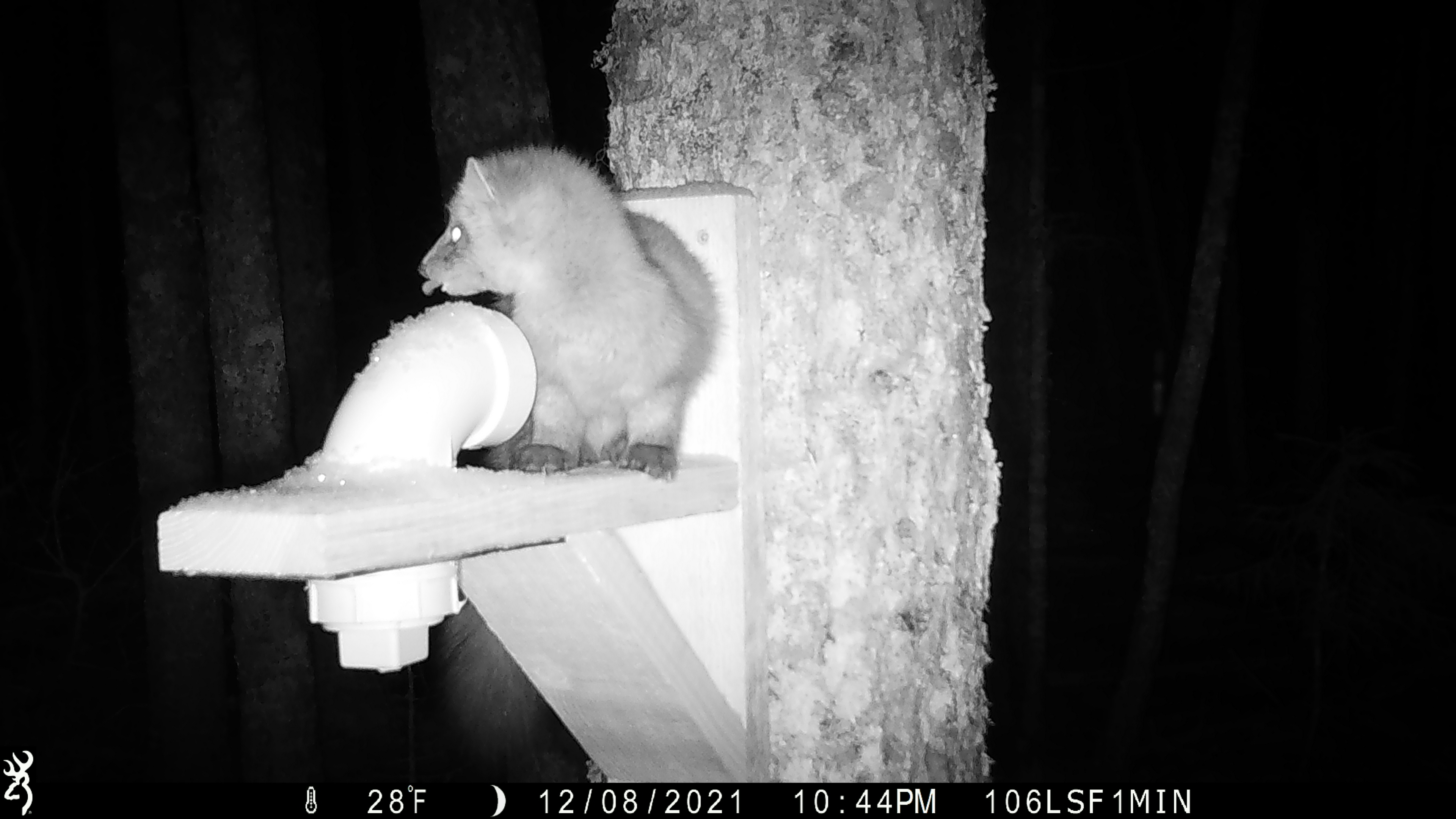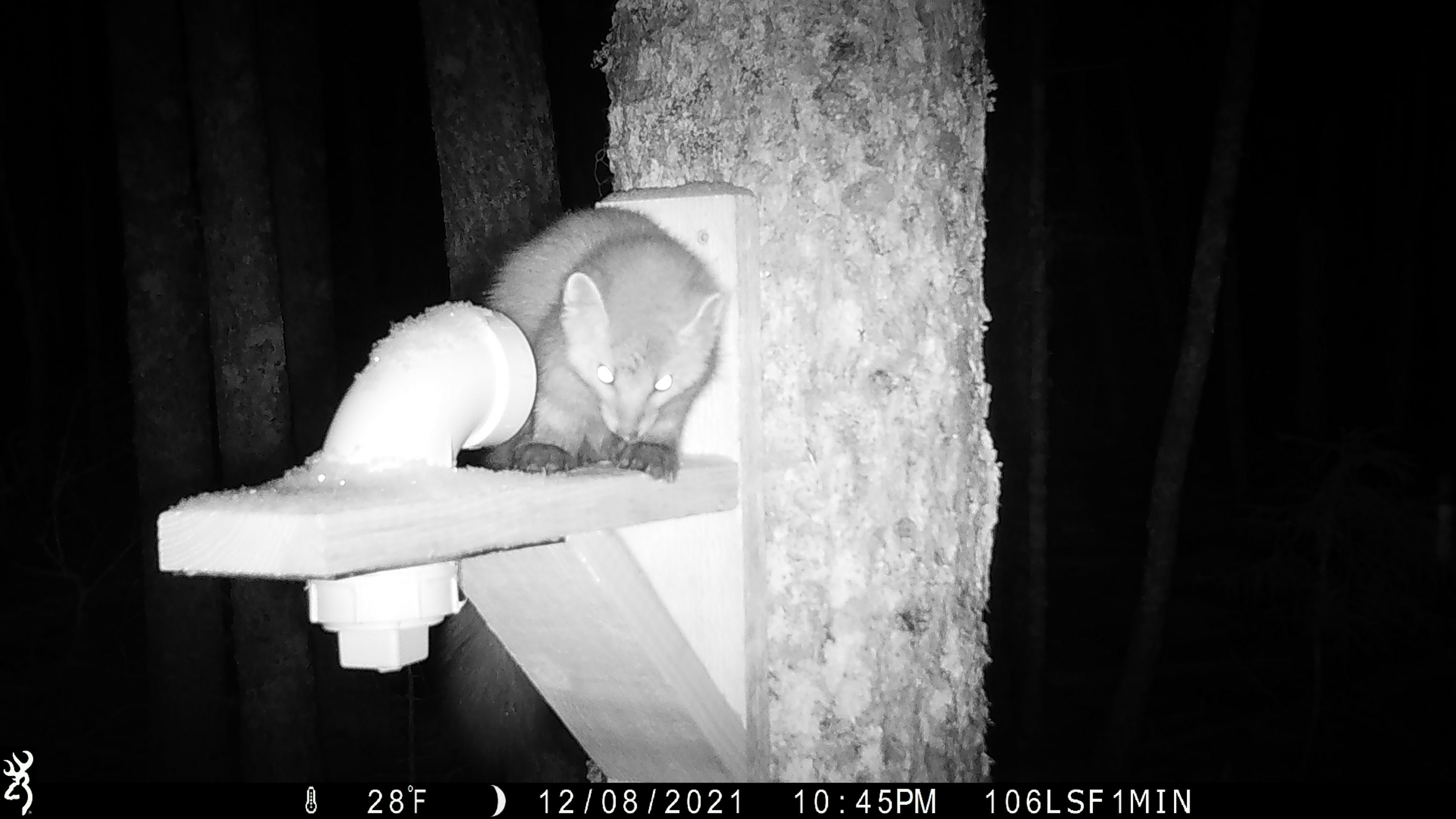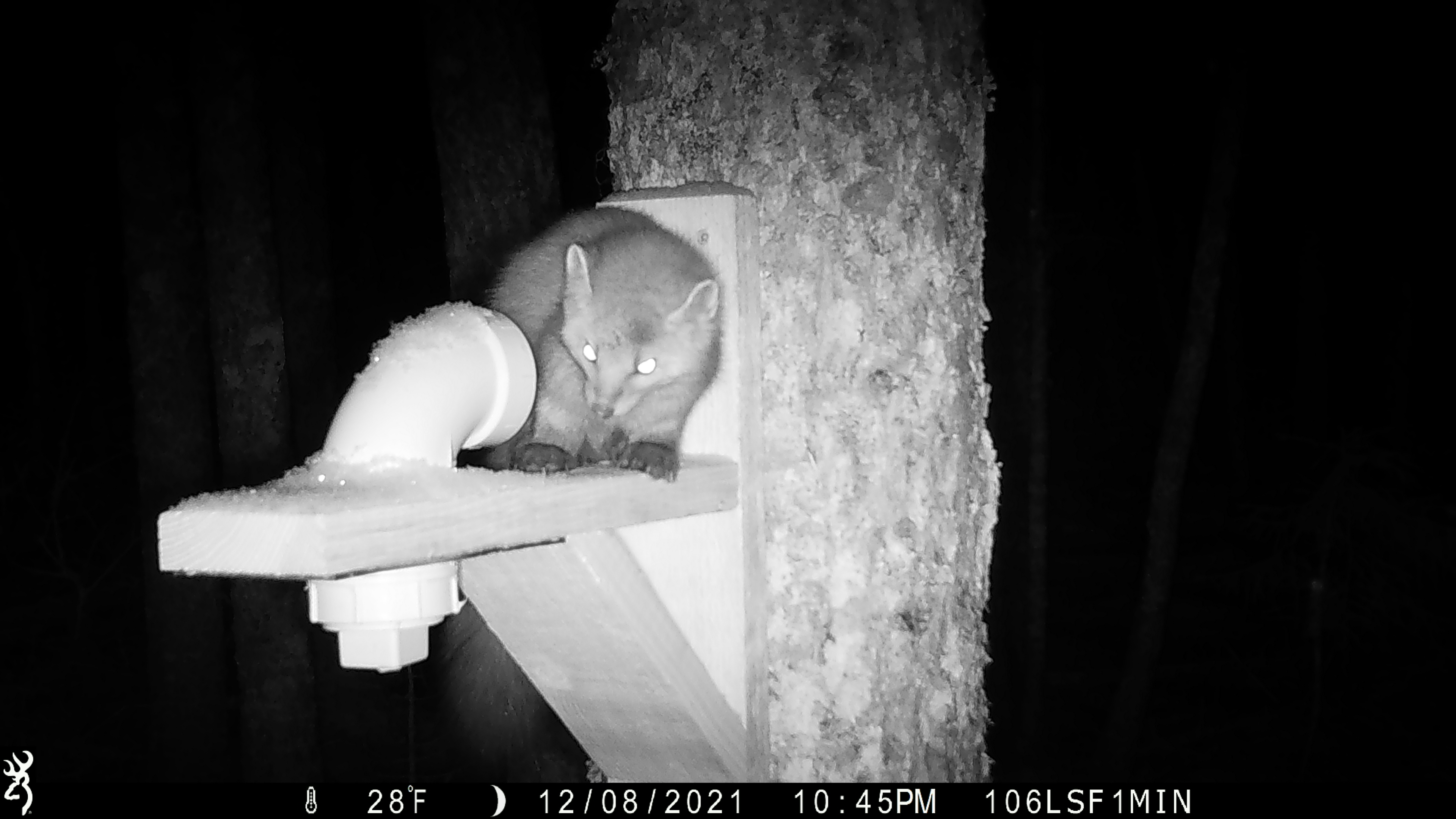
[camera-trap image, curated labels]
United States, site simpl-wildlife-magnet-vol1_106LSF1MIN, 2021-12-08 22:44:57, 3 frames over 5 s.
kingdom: Animalia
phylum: Chordata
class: Mammalia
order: Carnivora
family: Mustelidae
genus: Martes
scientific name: Martes americana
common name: american marten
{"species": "american marten (Martes americana)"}